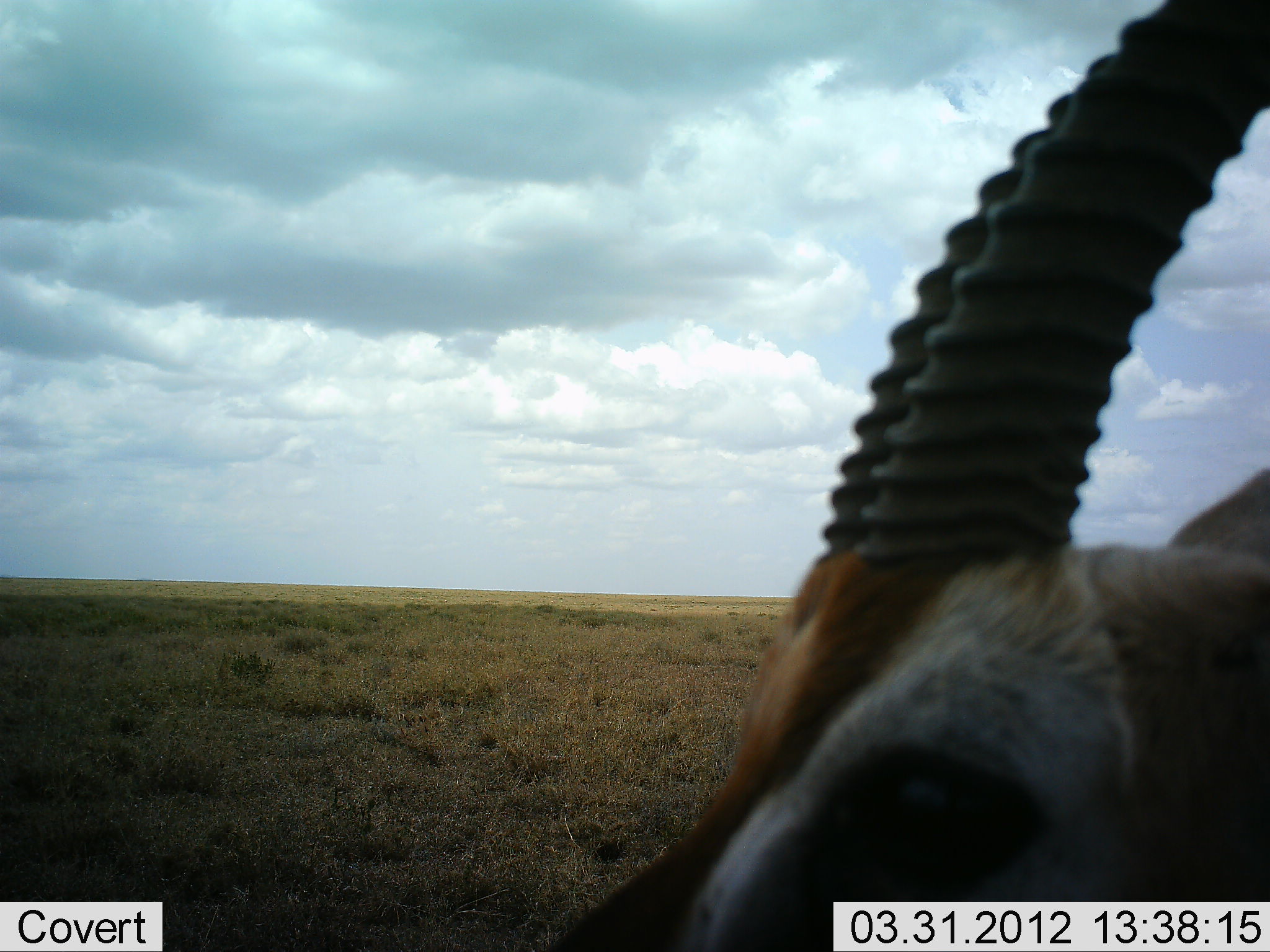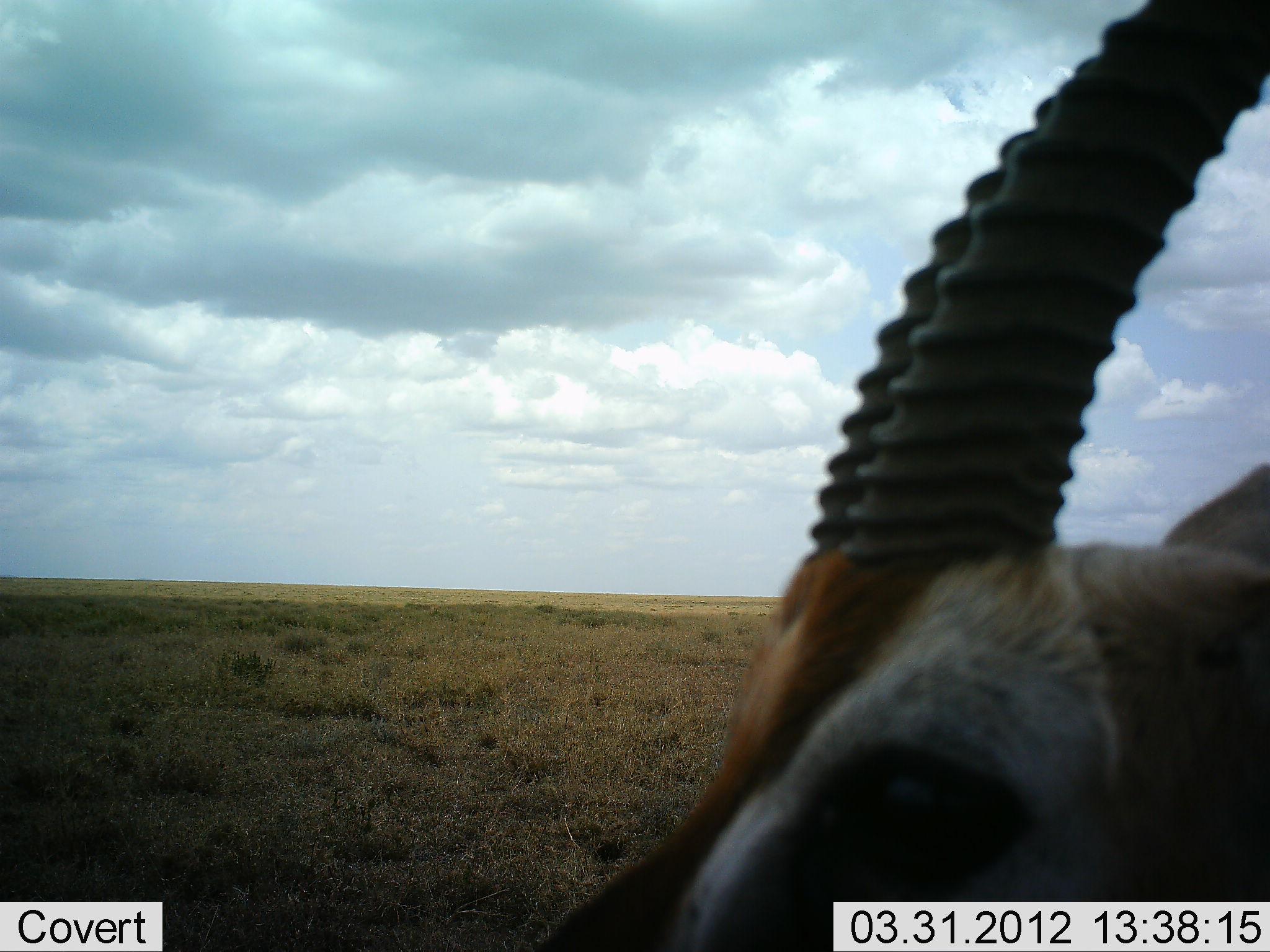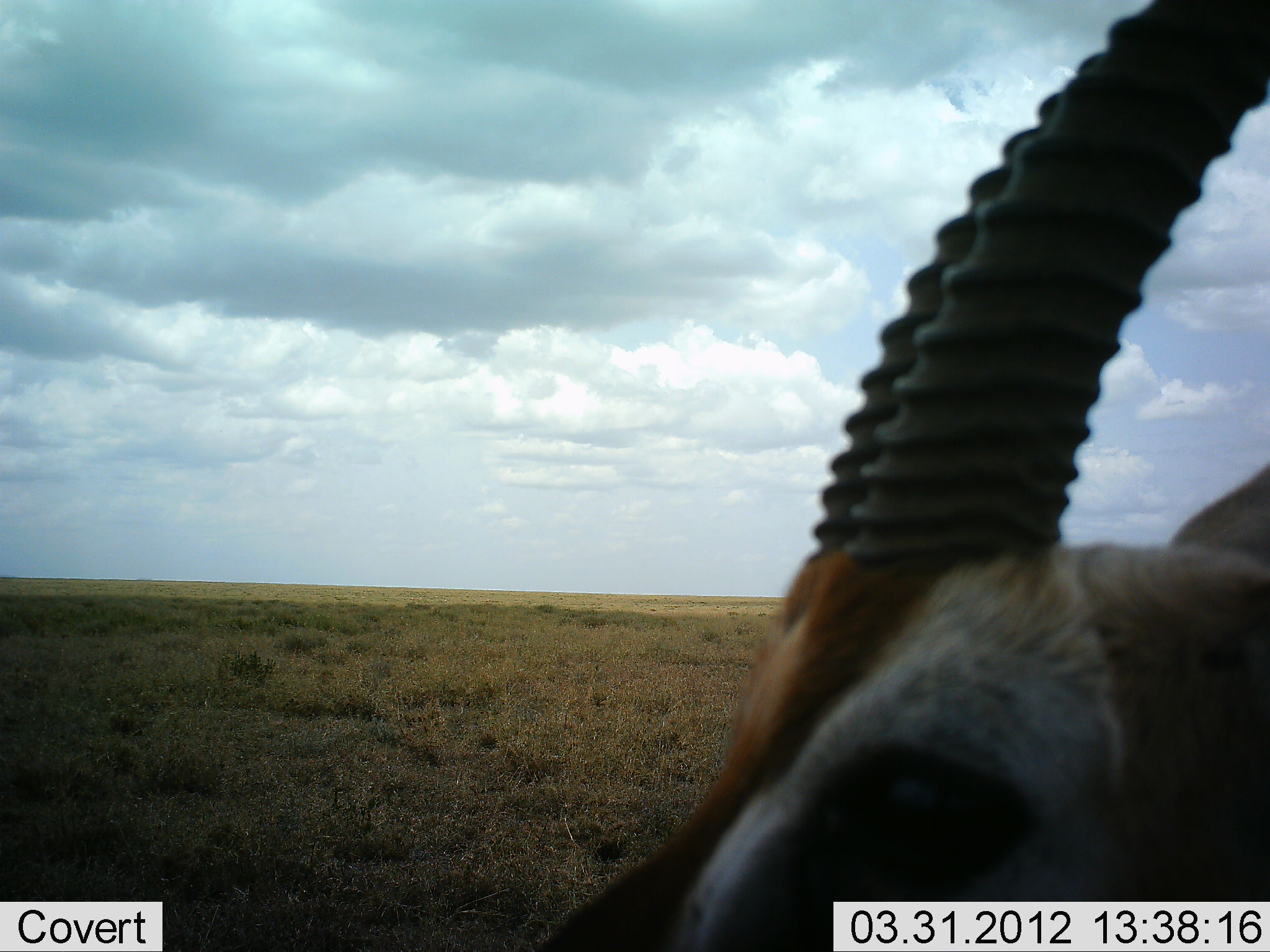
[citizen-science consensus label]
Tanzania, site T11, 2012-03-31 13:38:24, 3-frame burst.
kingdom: Animalia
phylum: Chordata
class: Mammalia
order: Artiodactyla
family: Bovidae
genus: Eudorcas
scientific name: Eudorcas thomsonii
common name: thomson's gazelle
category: gazellethomsons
Gazellethomsons (thomson's gazelle) (Eudorcas thomsonii), count 1. Behavior (volunteer vote fractions): standing 94%, resting 0%, moving 6%, interacting 0%. Young present (vote fraction): 0%. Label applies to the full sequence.